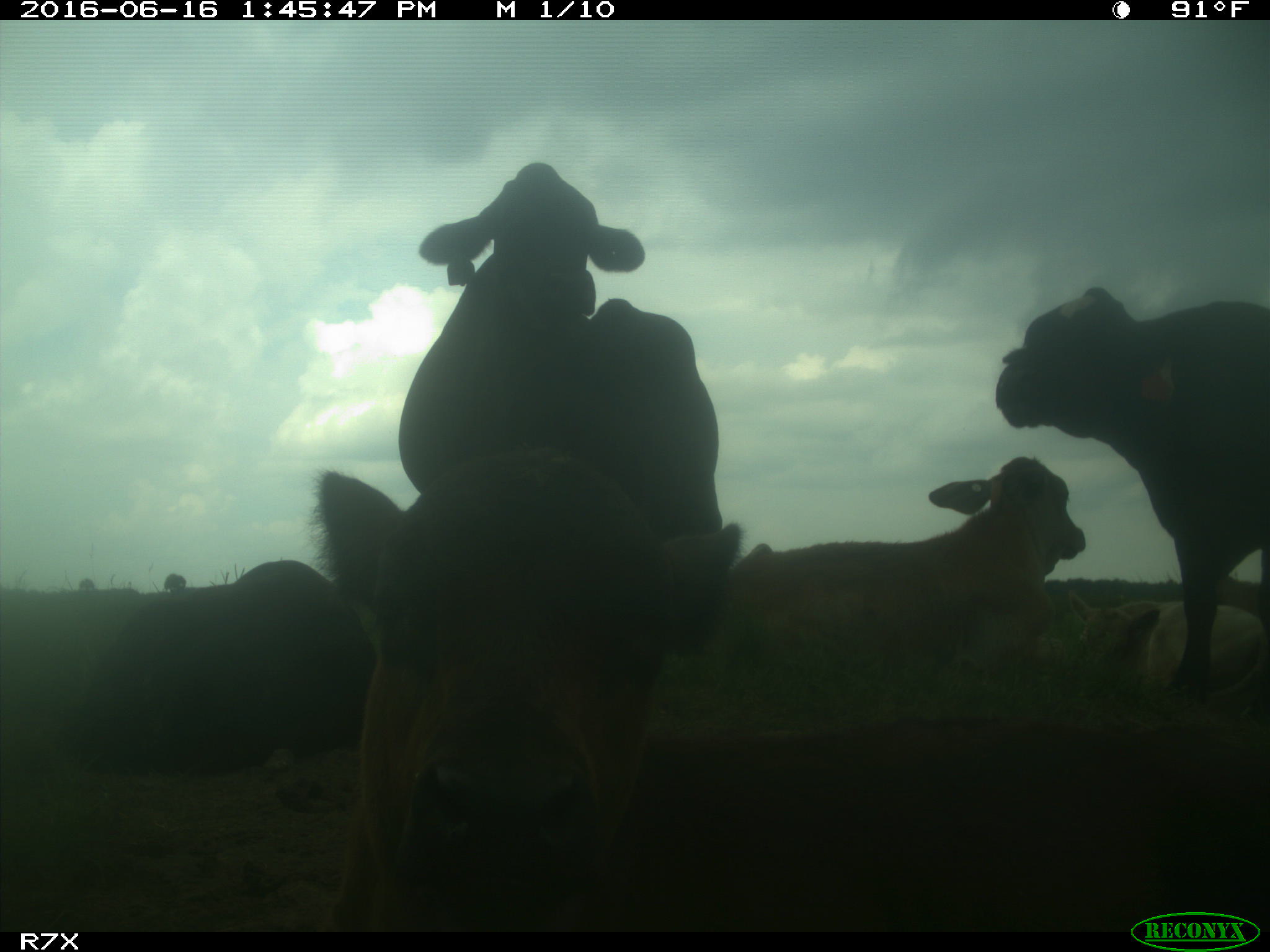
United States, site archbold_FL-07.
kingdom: Animalia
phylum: Chordata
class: Mammalia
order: Artiodactyla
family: Bovidae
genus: Bos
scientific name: Bos taurus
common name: domestic cow